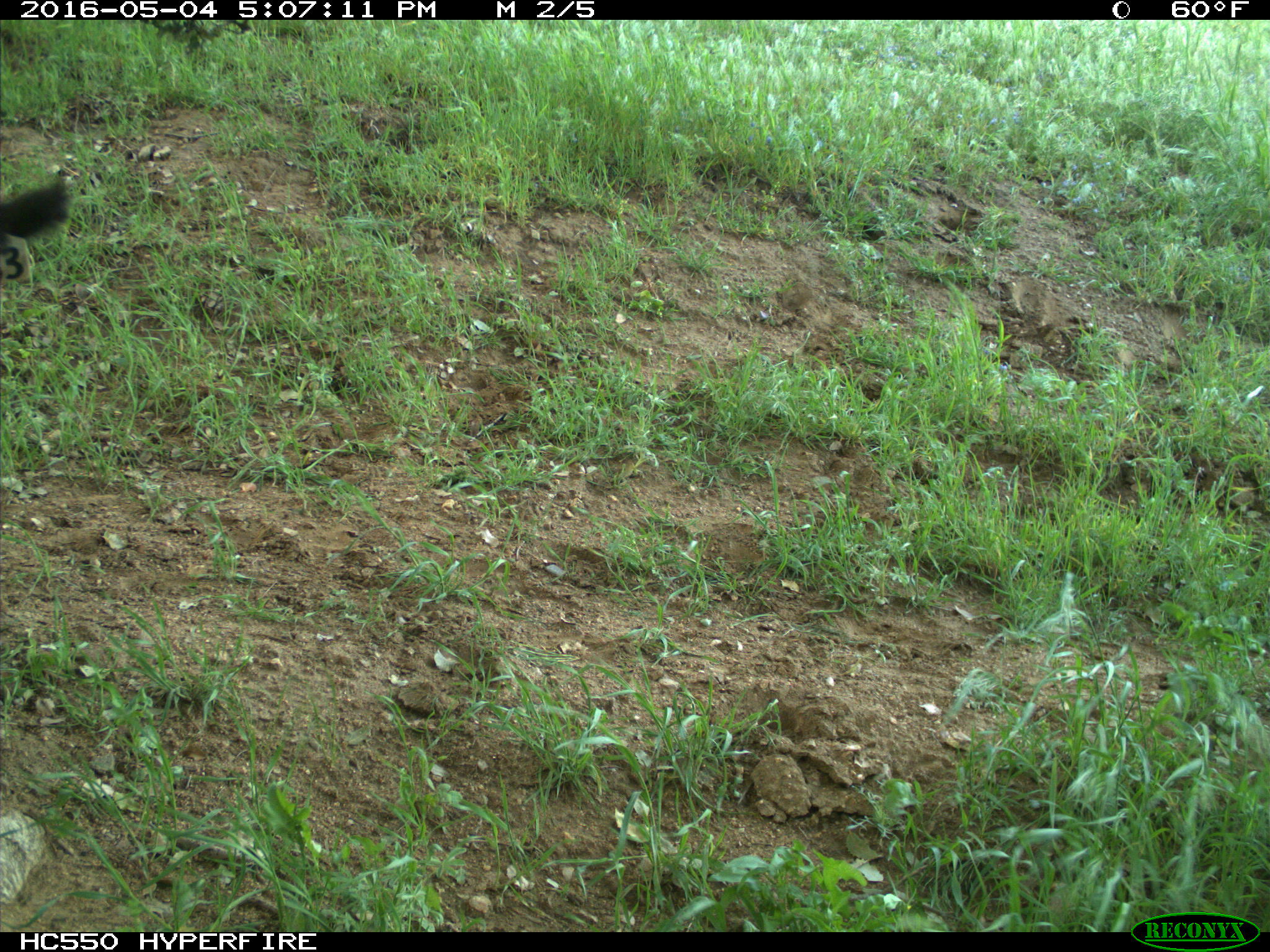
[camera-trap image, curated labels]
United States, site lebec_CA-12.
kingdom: Animalia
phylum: Chordata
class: Mammalia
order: Artiodactyla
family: Bovidae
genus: Bos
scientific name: Bos taurus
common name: domestic cow